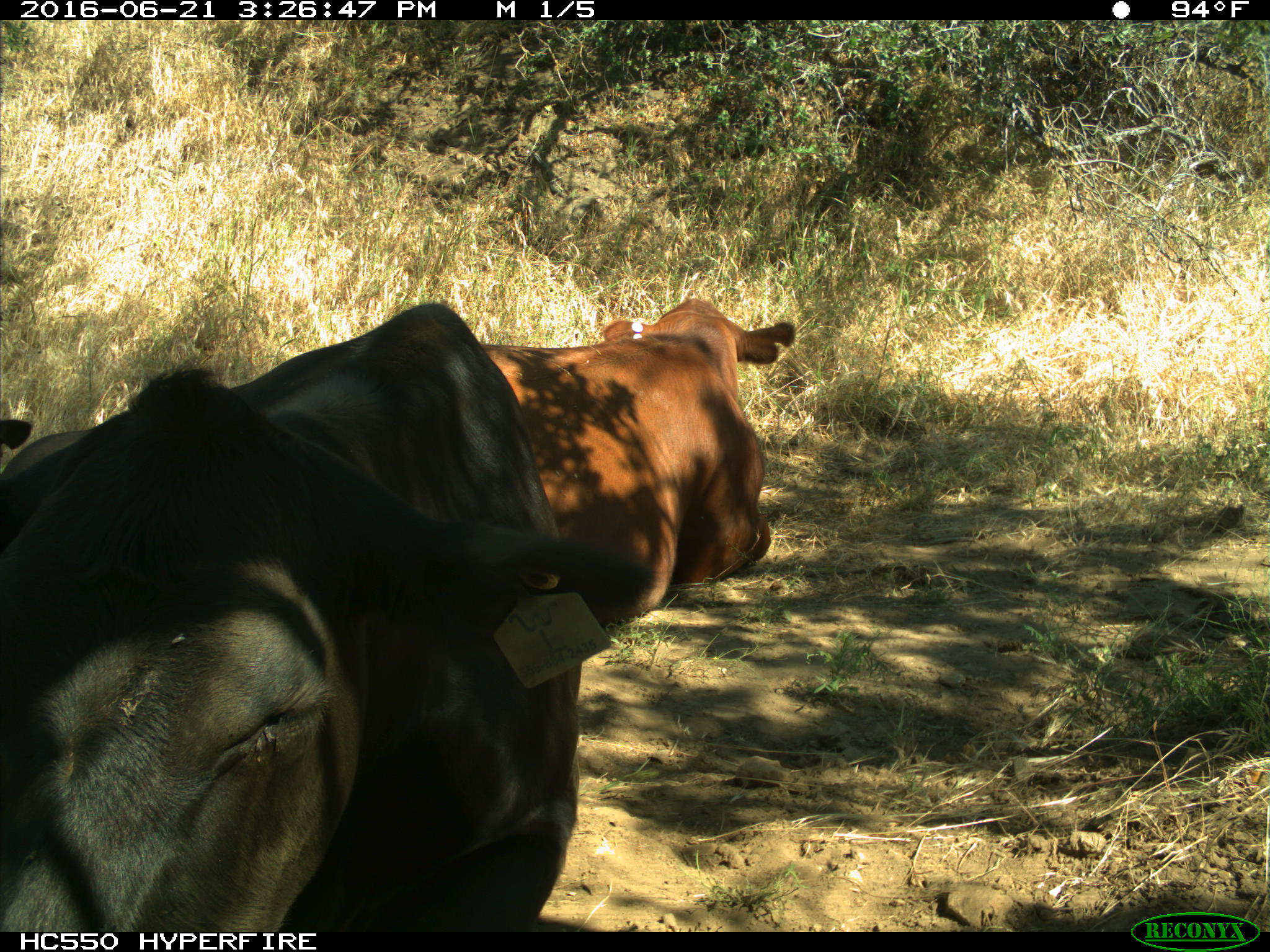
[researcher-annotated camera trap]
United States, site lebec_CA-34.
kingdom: Animalia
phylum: Chordata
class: Mammalia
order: Artiodactyla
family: Bovidae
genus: Bos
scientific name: Bos taurus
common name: domestic cow